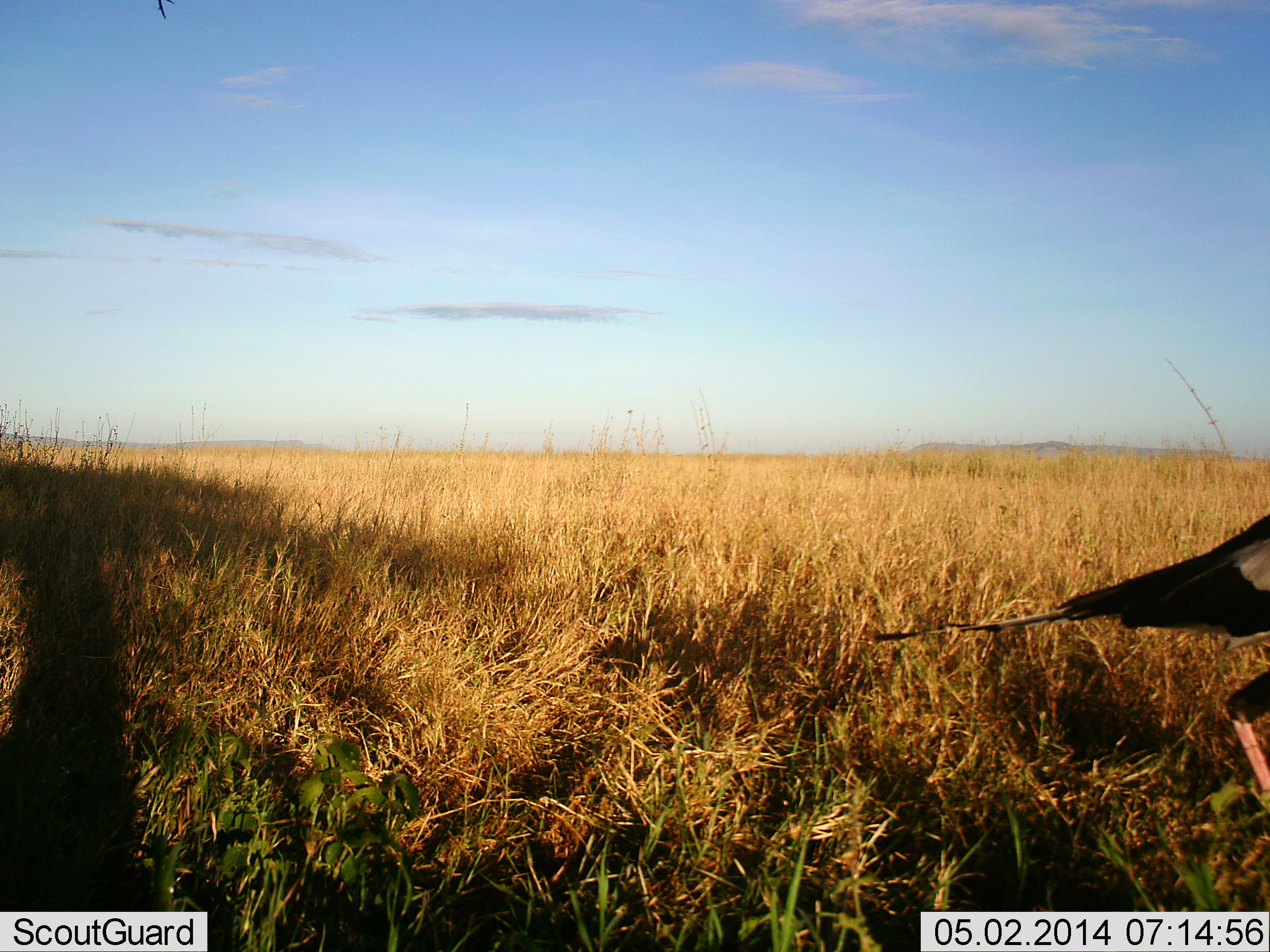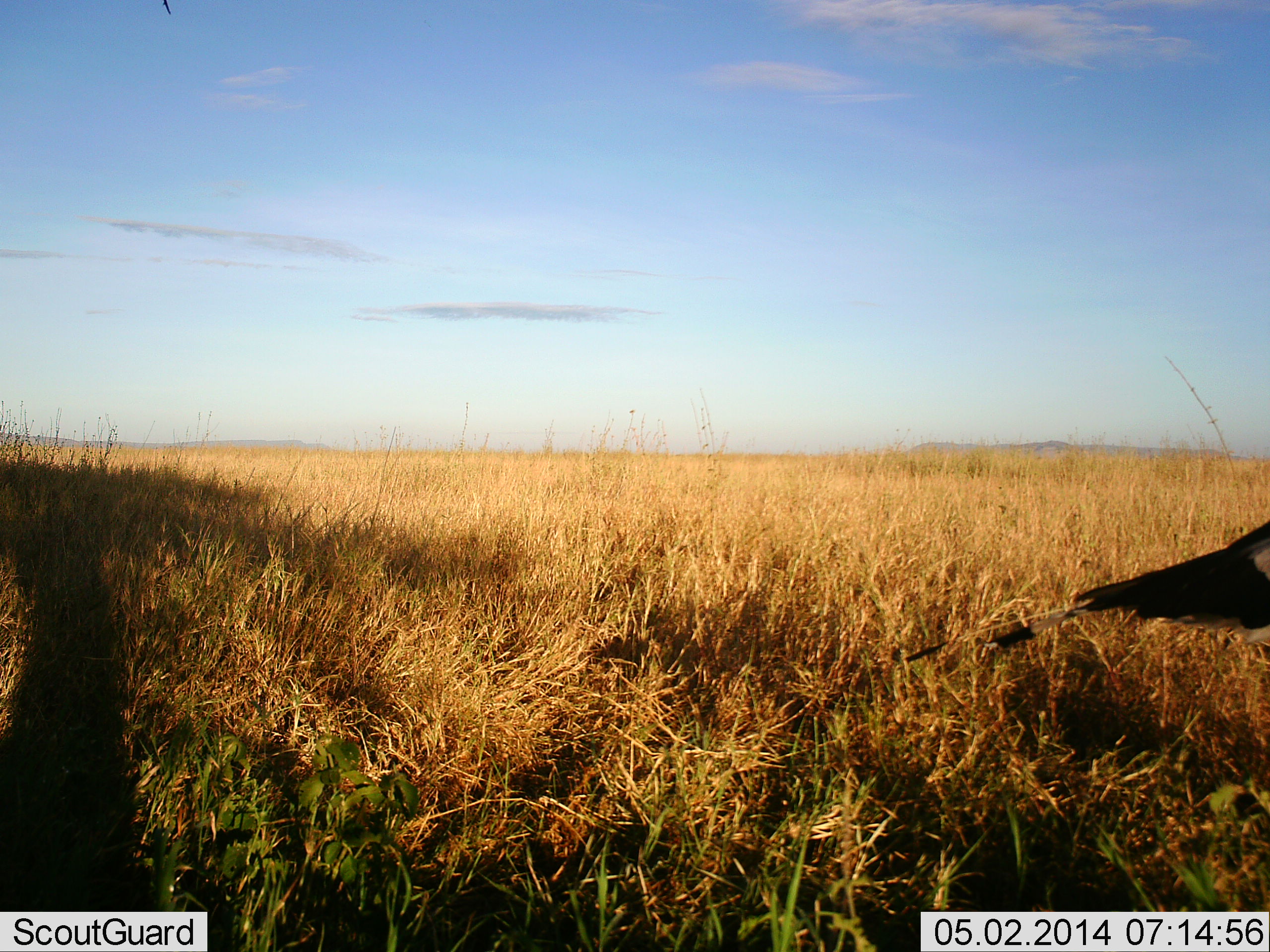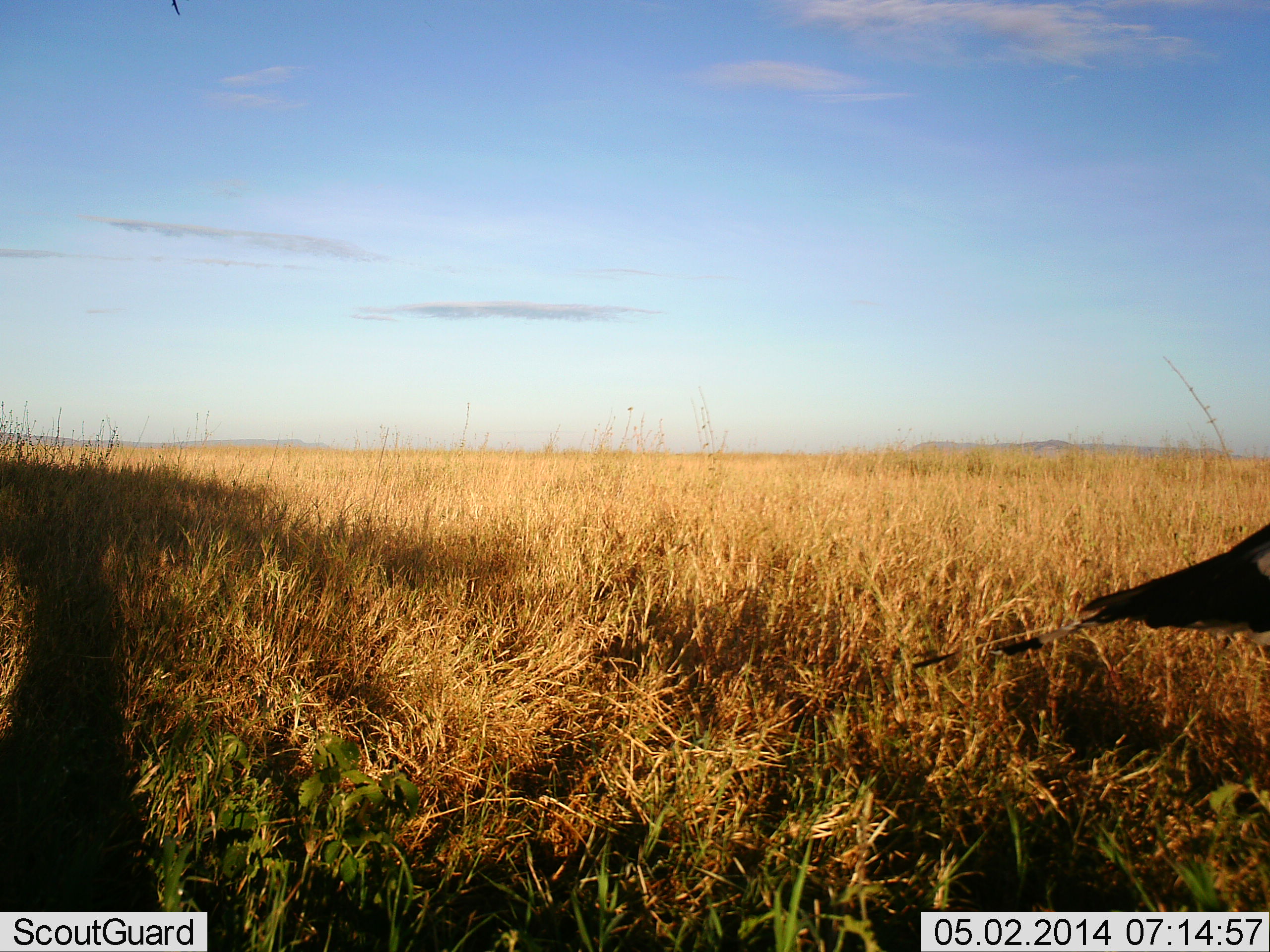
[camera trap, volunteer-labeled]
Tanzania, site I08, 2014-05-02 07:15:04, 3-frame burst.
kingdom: Animalia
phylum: Chordata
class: Aves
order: Accipitriformes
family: Sagittariidae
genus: Sagittarius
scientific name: Sagittarius serpentarius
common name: secretary bird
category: secretarybird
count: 1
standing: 0%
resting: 0%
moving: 100%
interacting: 0%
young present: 0%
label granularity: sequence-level